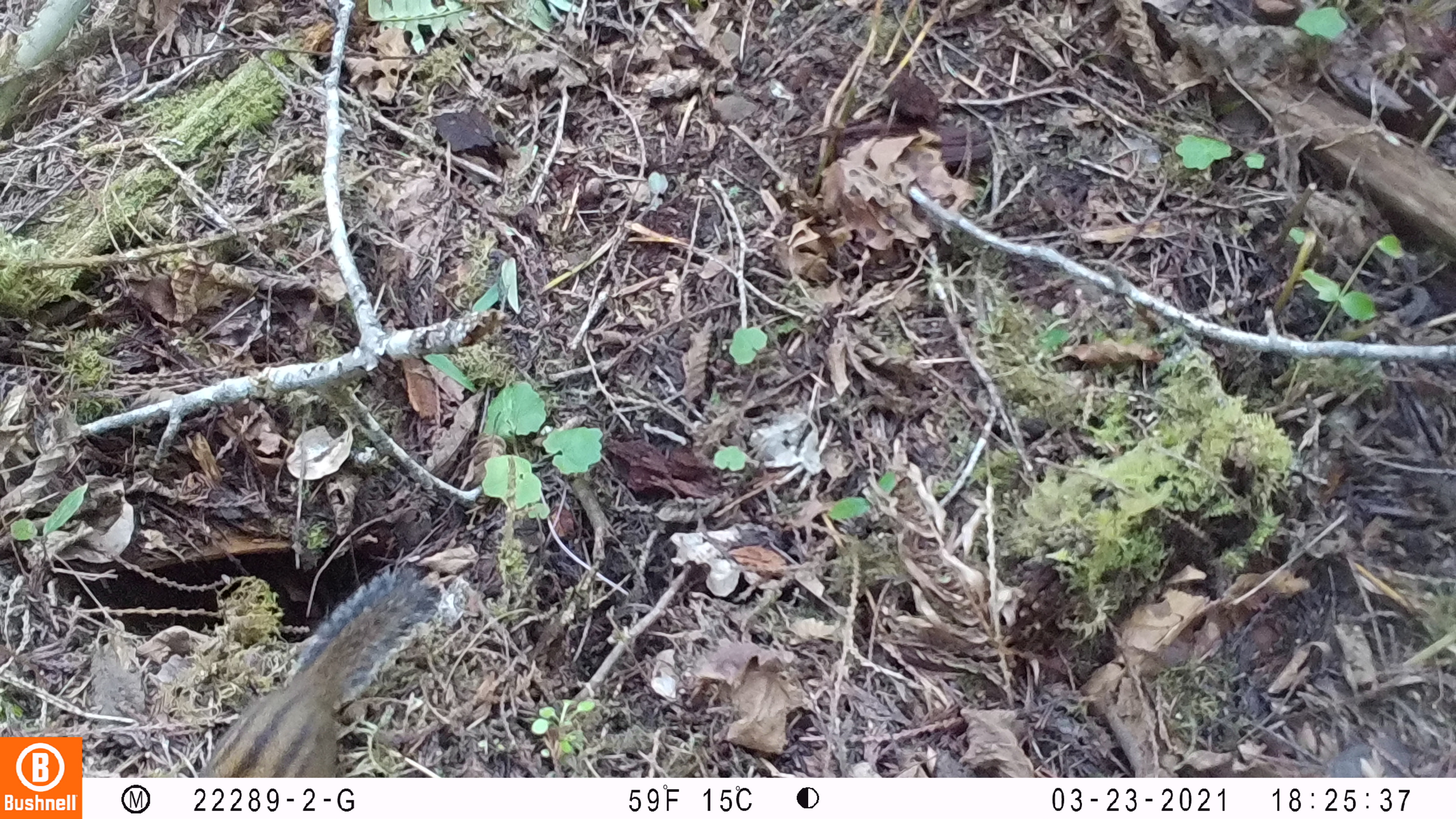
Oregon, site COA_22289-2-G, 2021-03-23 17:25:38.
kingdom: Animalia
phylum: Chordata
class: Mammalia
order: Rodentia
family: Sciuridae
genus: Neotamias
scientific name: Neotamias townsendii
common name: townsend's chipmunk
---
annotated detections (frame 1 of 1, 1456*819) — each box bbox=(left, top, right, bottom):
townsend's chipmunk: bbox=(189, 556, 448, 772)